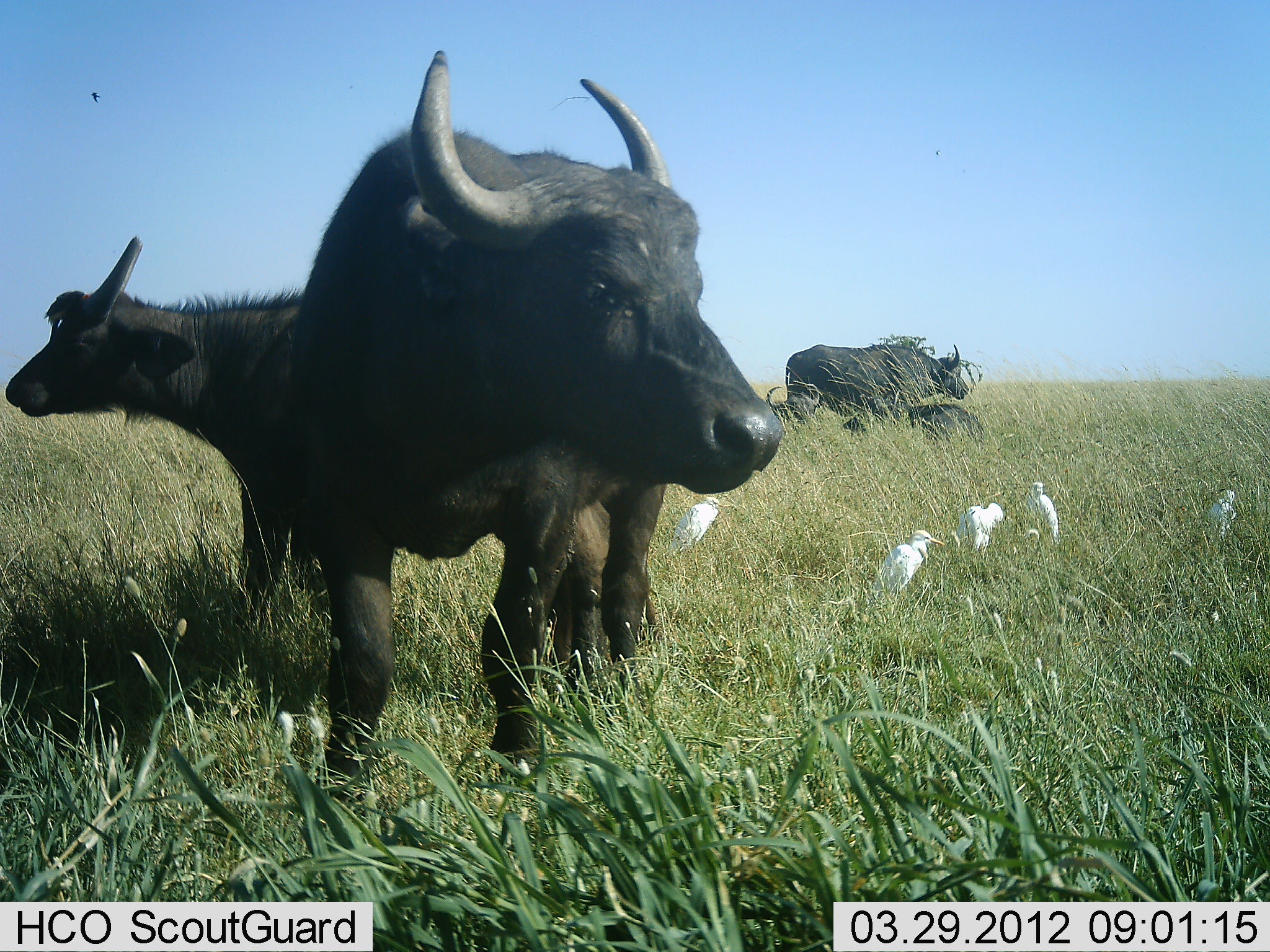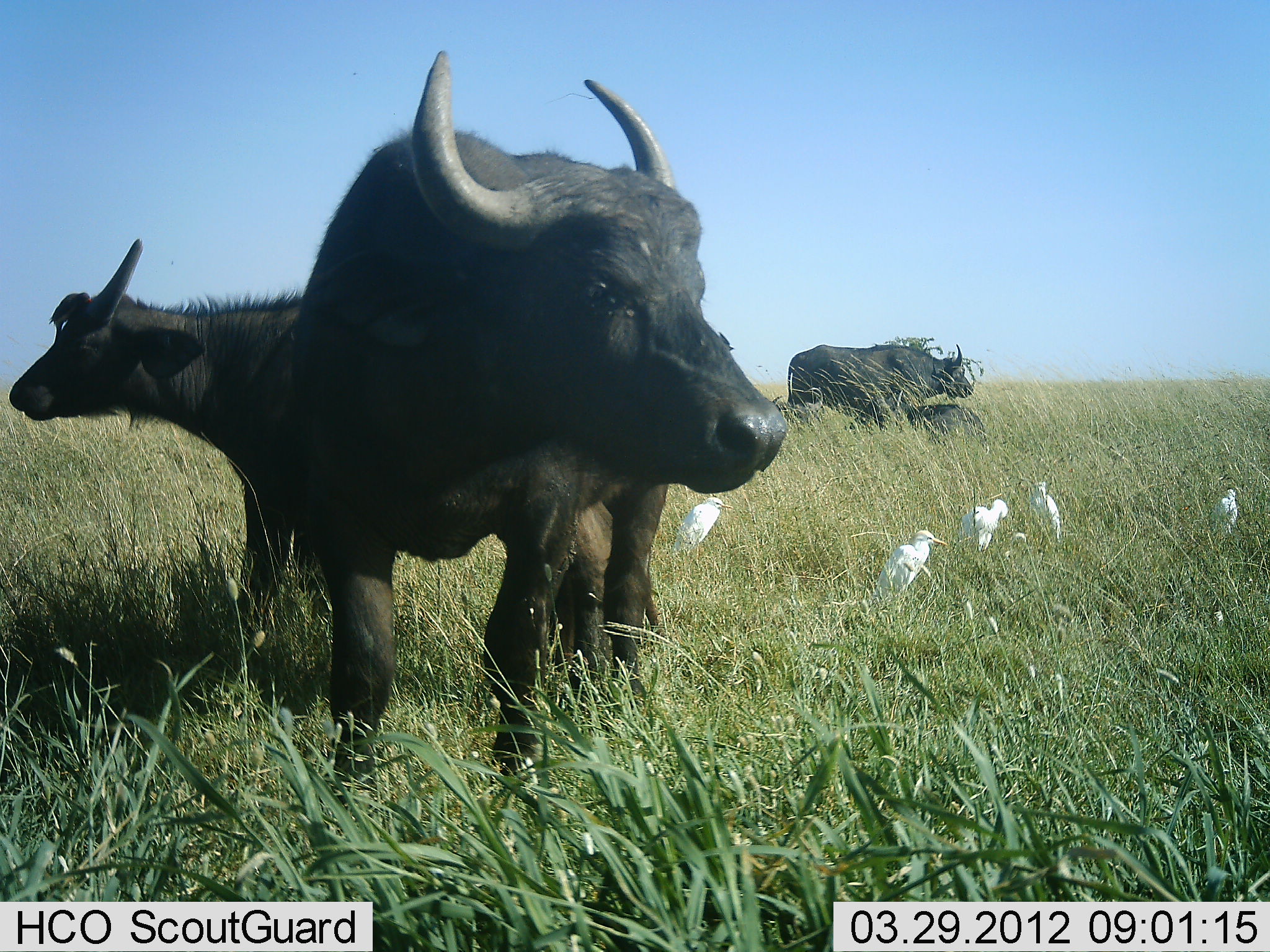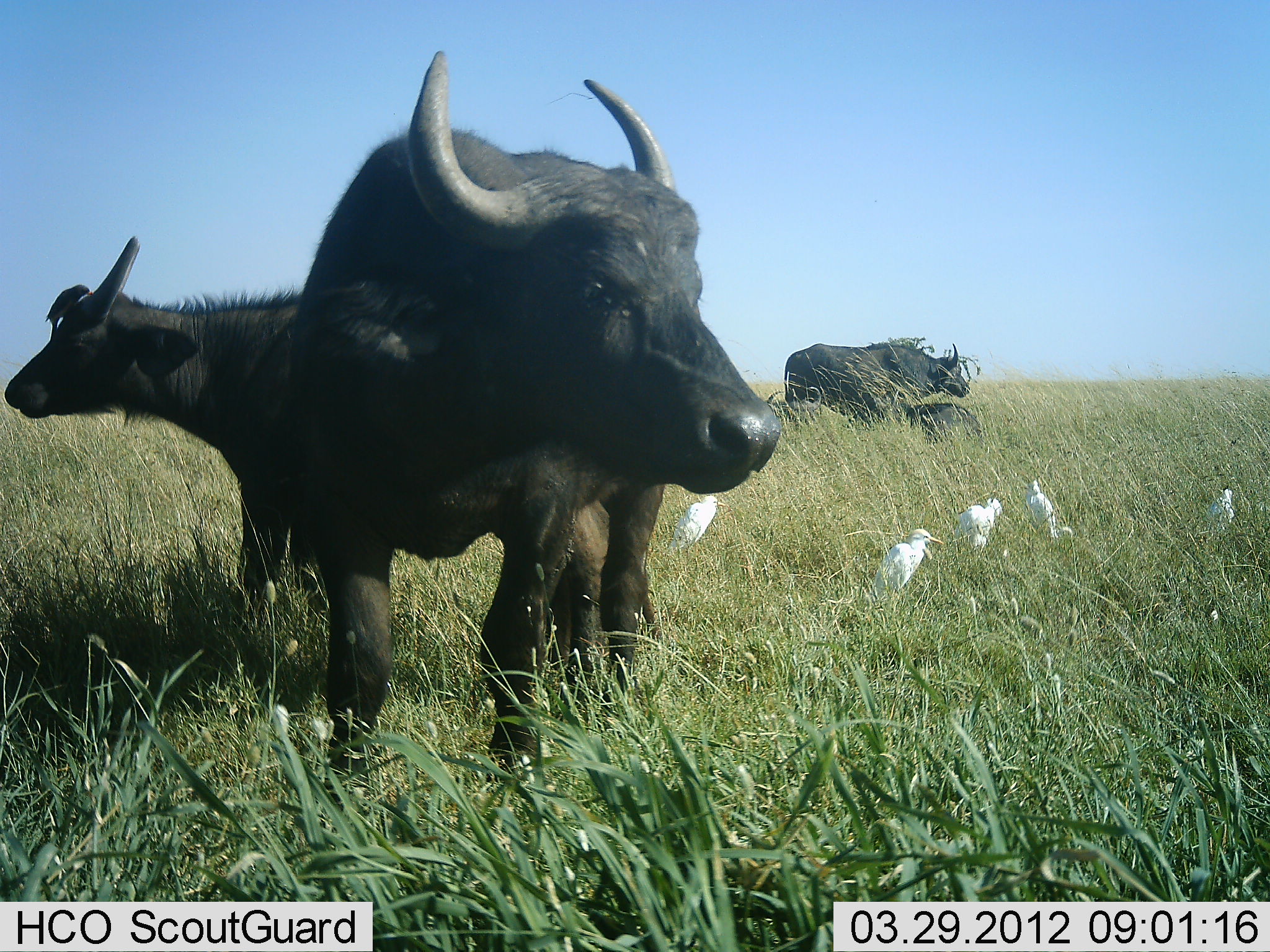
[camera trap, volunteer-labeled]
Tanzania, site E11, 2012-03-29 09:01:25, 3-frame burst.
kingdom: Animalia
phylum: Chordata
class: Mammalia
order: Artiodactyla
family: Bovidae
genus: Syncerus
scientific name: Syncerus caffer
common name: cape buffalo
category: buffalo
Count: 4.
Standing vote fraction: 96%.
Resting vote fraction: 62%.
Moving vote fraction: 8%.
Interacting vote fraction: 0%.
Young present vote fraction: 17%.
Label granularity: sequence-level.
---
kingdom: Animalia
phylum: Chordata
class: Aves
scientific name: Aves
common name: bird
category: otherbird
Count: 5.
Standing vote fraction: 100%.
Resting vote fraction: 0%.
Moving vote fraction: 0%.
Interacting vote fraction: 8%.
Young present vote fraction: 0%.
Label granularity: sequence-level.